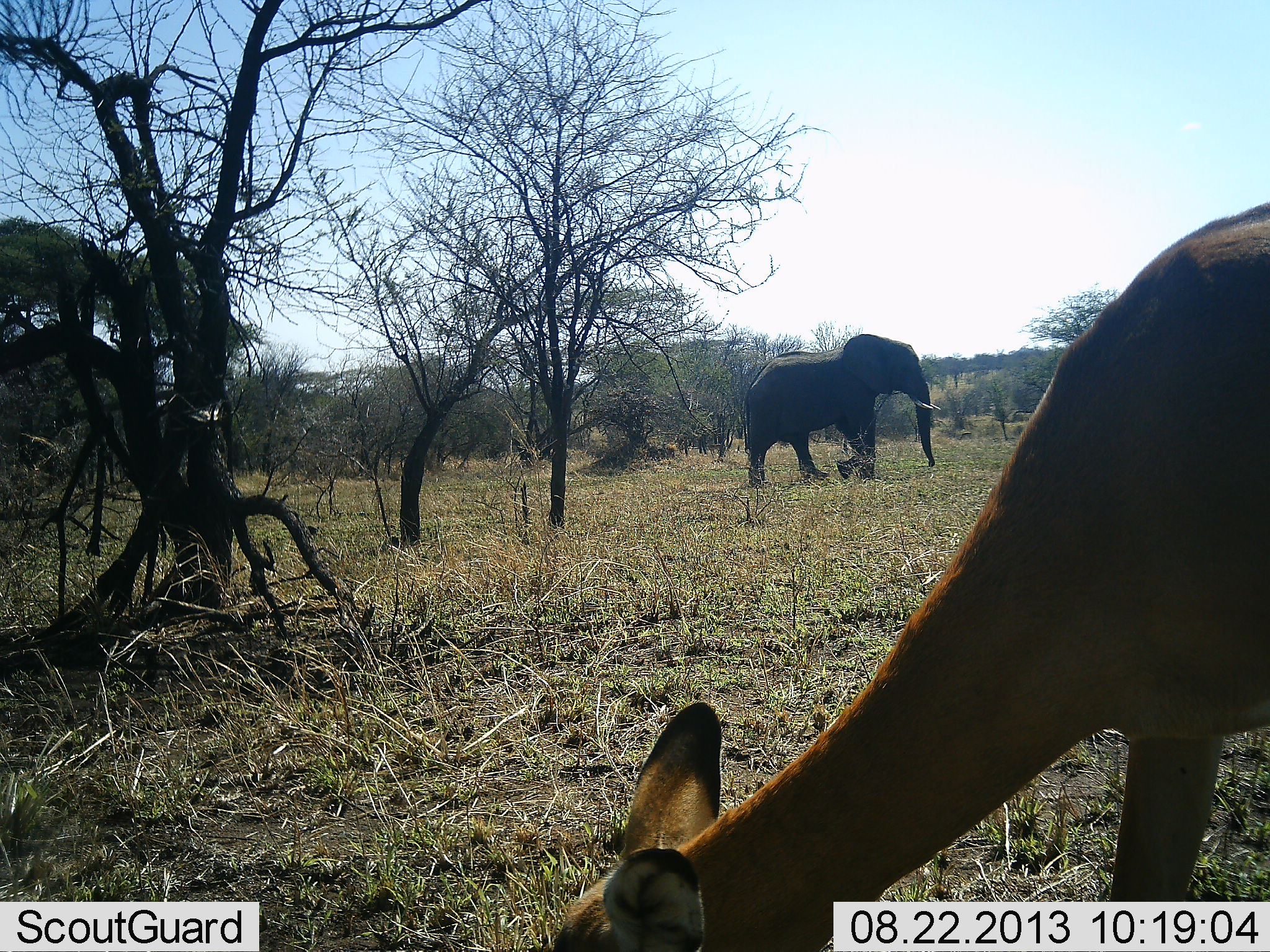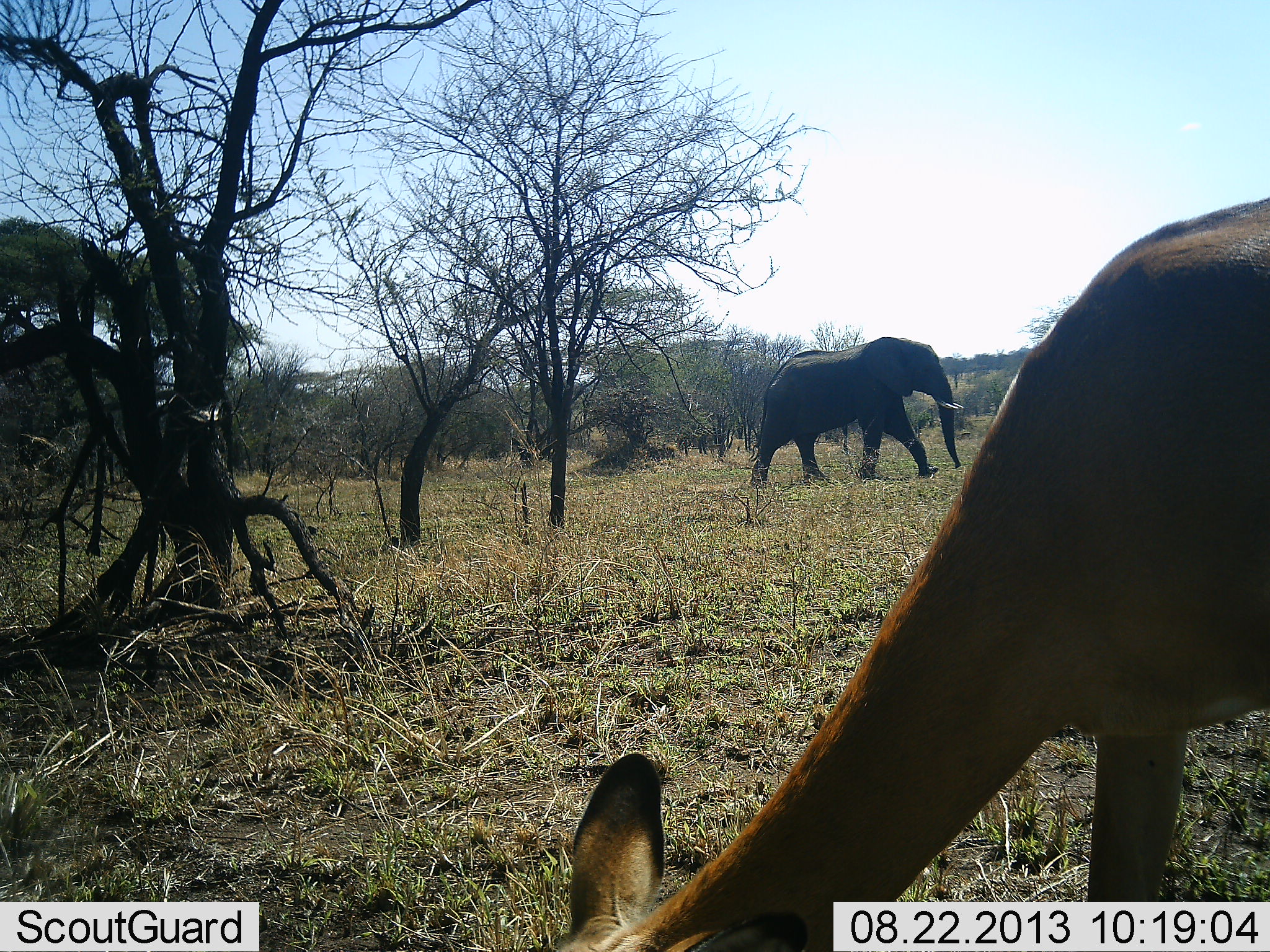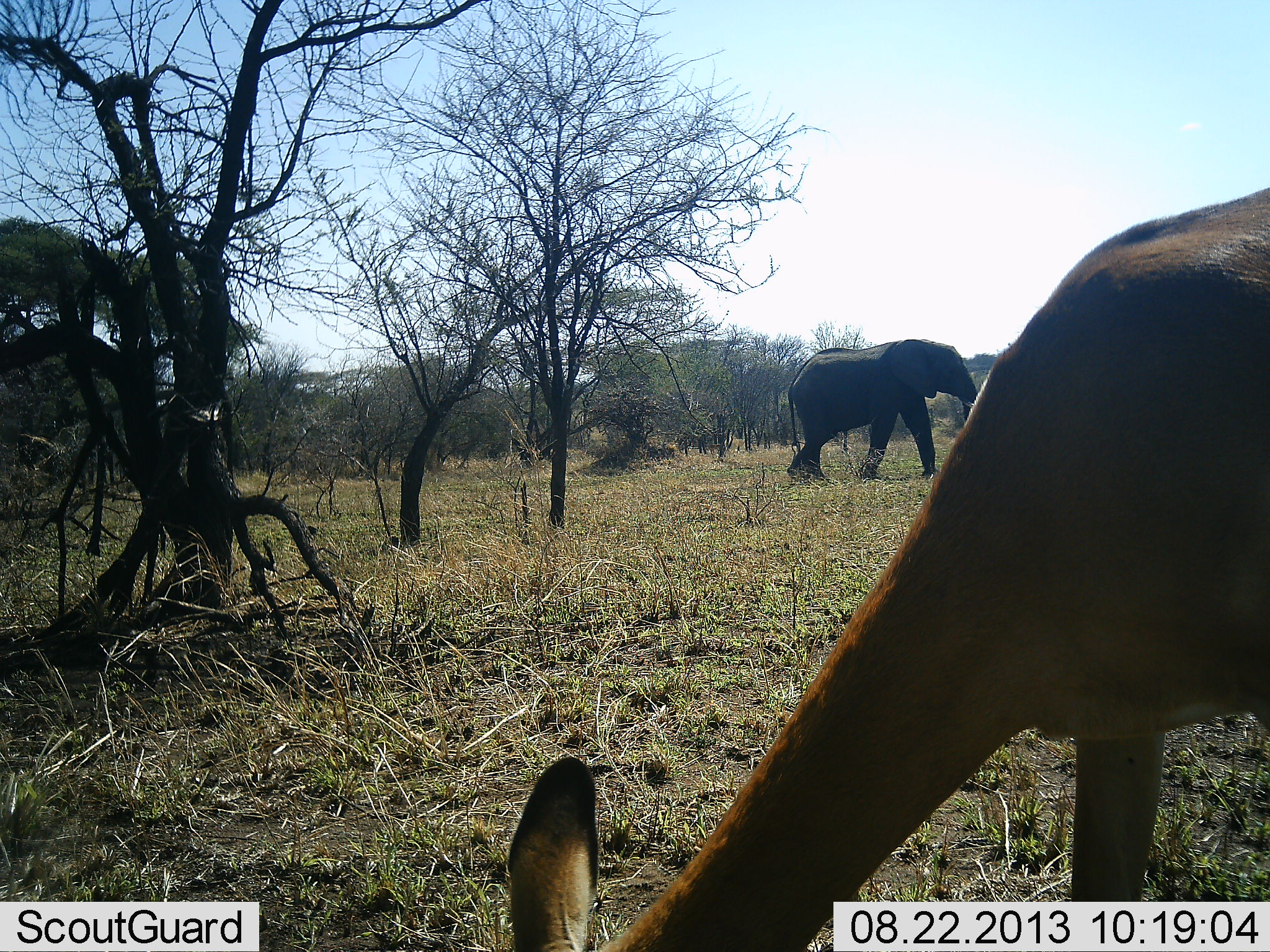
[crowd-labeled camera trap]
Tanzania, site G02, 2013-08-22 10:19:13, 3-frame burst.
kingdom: Animalia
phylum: Chordata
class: Mammalia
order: Proboscidea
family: Elephantidae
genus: Loxodonta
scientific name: Loxodonta africana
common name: african bush elephant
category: elephant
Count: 1.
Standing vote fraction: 7%.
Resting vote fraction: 0%.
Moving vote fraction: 95%.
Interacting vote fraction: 0%.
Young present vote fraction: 0%.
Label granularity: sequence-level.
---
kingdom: Animalia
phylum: Chordata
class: Mammalia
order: Artiodactyla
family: Bovidae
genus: Aepyceros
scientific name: Aepyceros melampus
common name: impala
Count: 1.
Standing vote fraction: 20%.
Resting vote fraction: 0%.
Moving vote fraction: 0%.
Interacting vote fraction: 0%.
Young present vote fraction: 0%.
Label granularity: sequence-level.